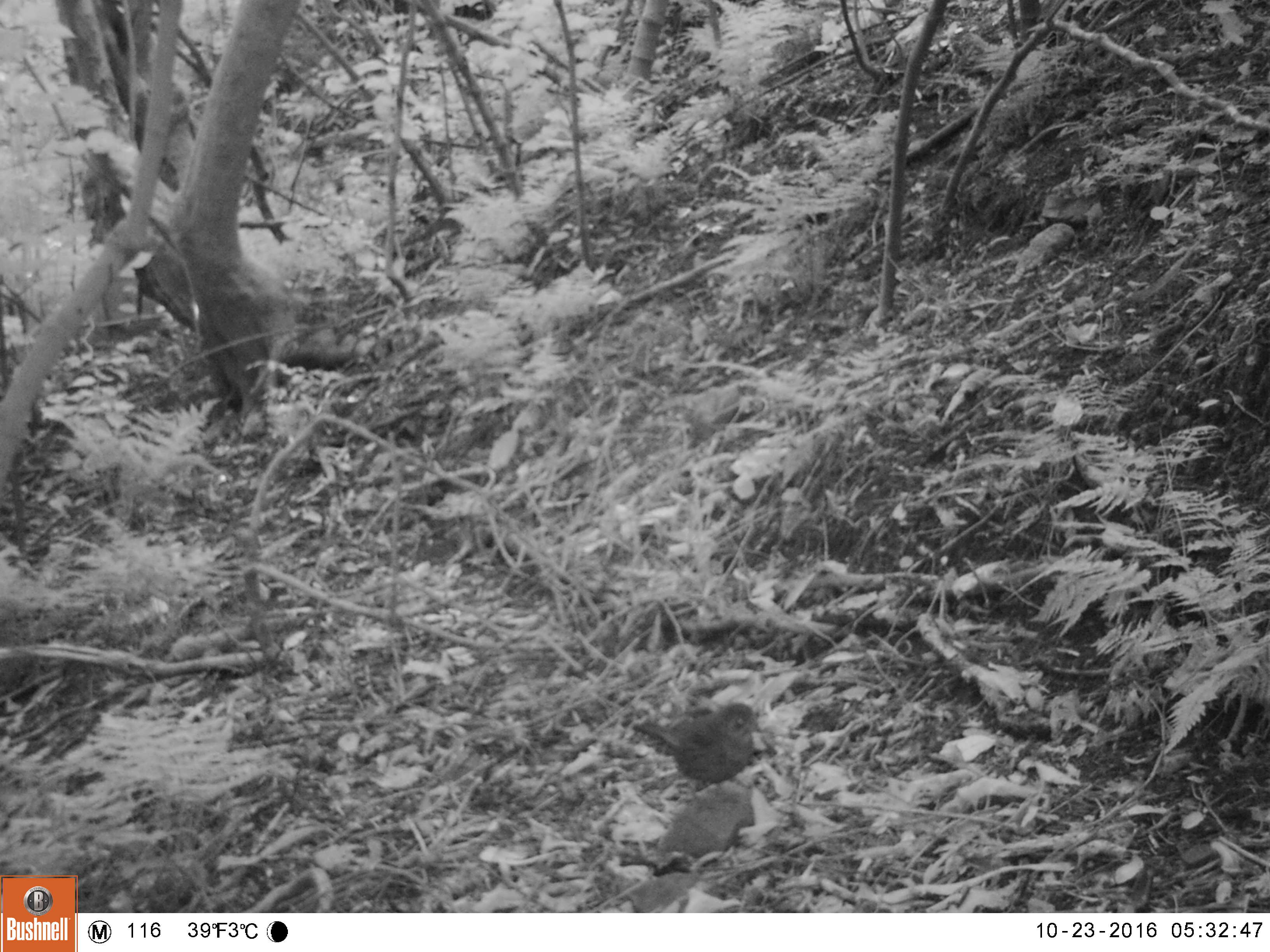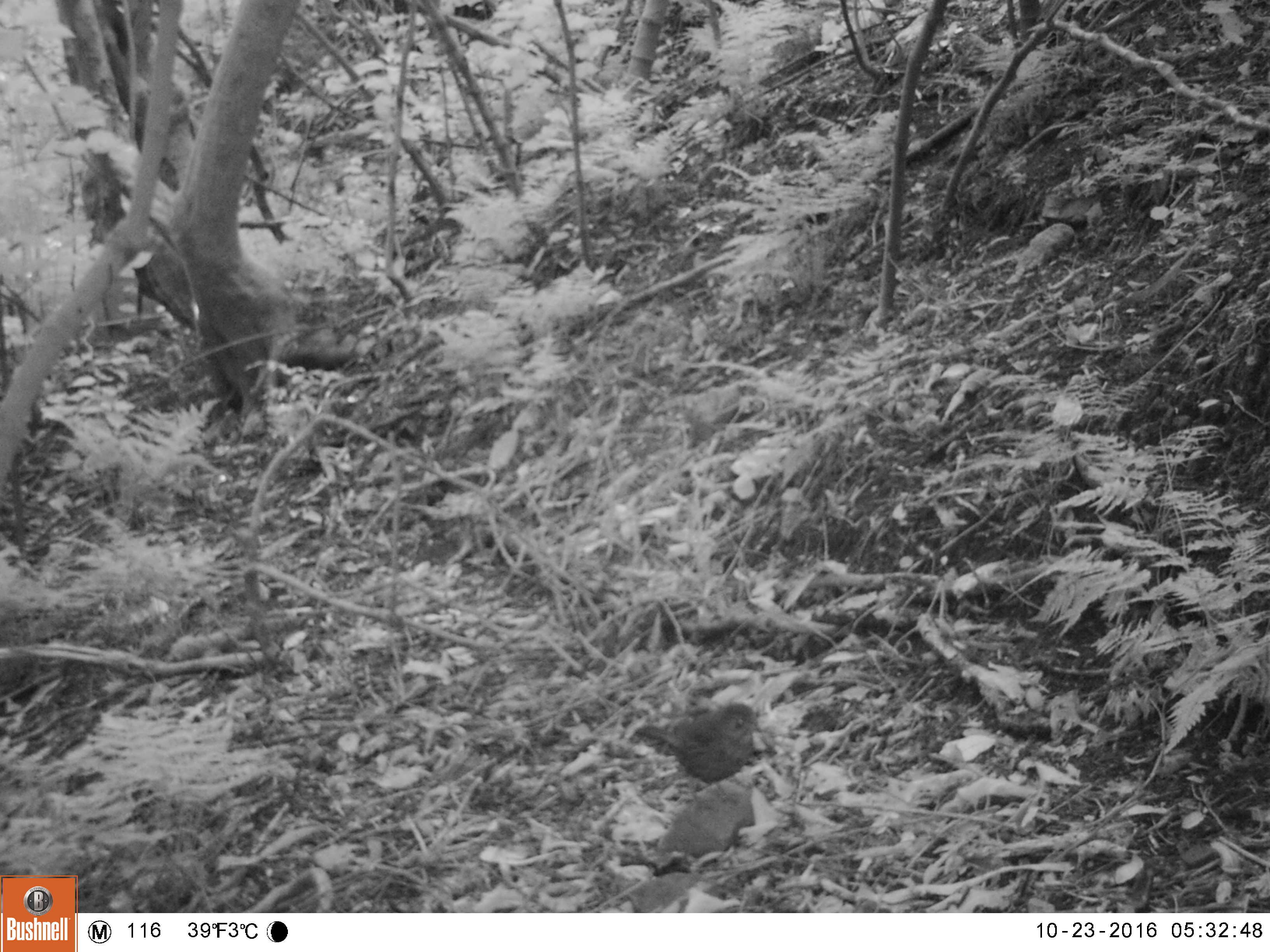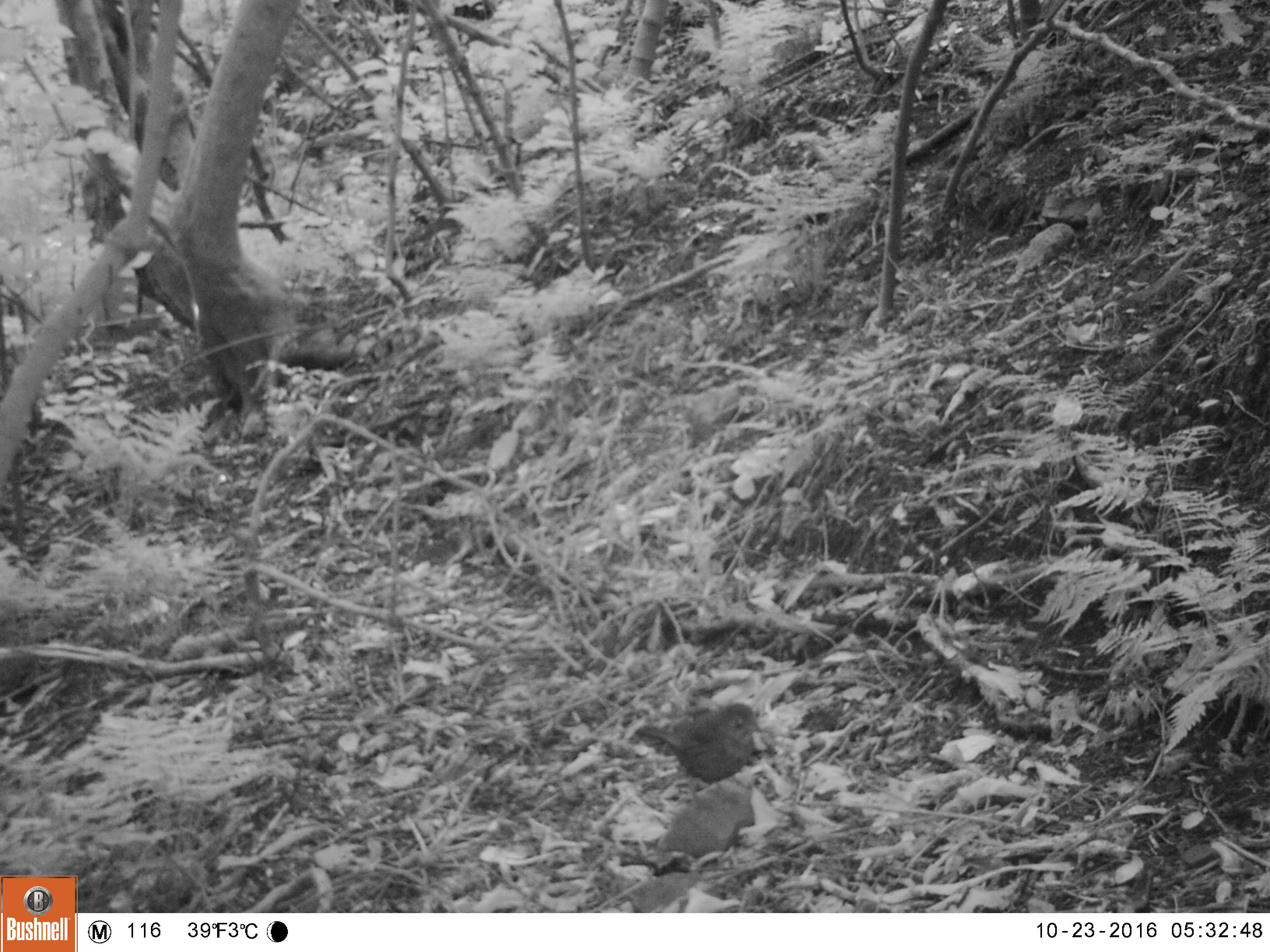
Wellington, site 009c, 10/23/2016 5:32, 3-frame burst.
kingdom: Animalia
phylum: Chordata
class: Aves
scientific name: Aves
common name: bird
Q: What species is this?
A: Bird (Aves).